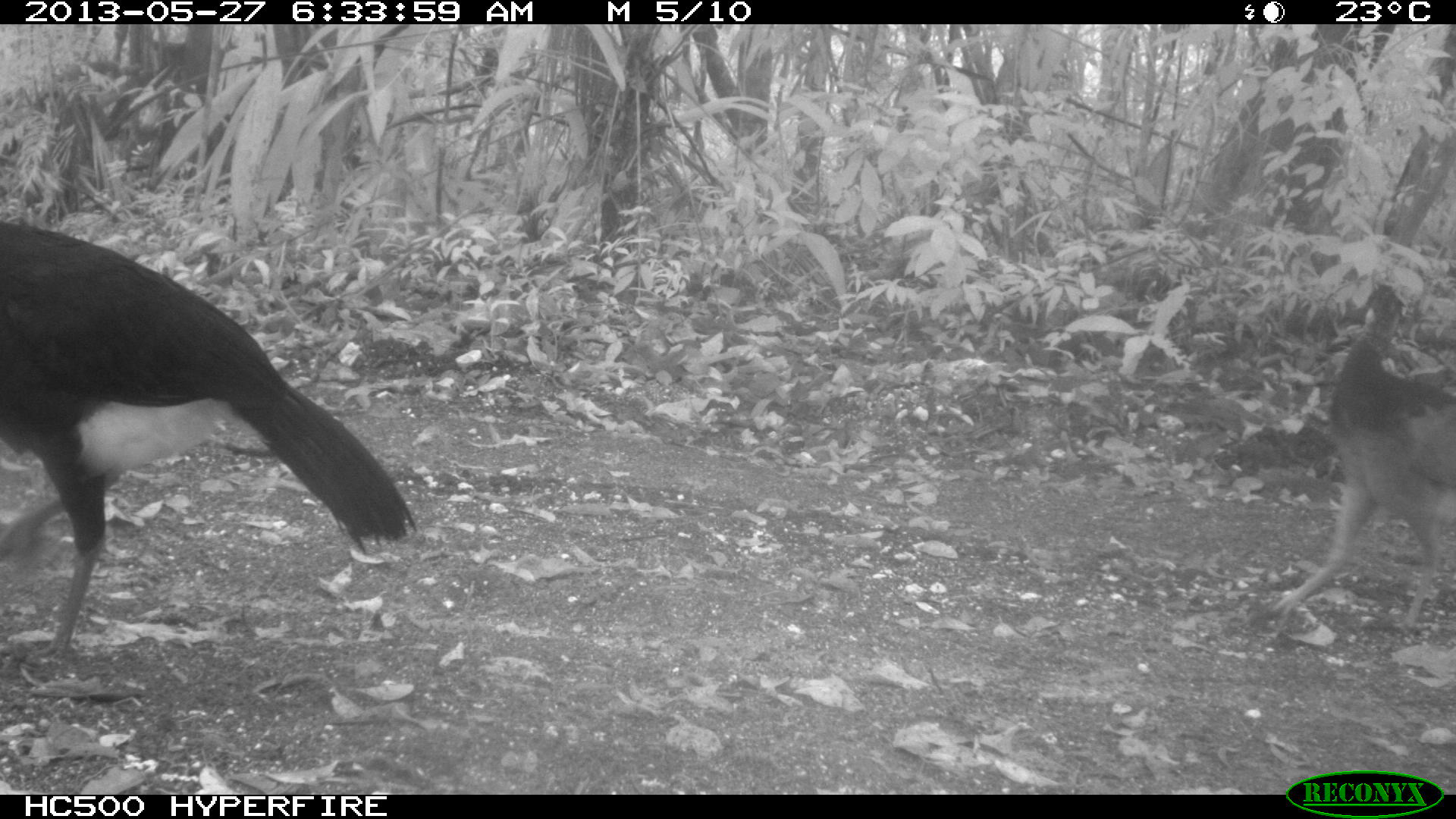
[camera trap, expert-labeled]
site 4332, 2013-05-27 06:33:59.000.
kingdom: Animalia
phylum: Chordata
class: Aves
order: Galliformes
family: Cracidae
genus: Crax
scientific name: Crax rubra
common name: great curassow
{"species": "Crax rubra (great curassow)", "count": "2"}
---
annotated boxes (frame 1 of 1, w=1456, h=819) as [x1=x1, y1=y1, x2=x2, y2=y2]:
crax rubra: [x1=0, y1=216, x2=409, y2=692]; [x1=1268, y1=282, x2=1454, y2=625]